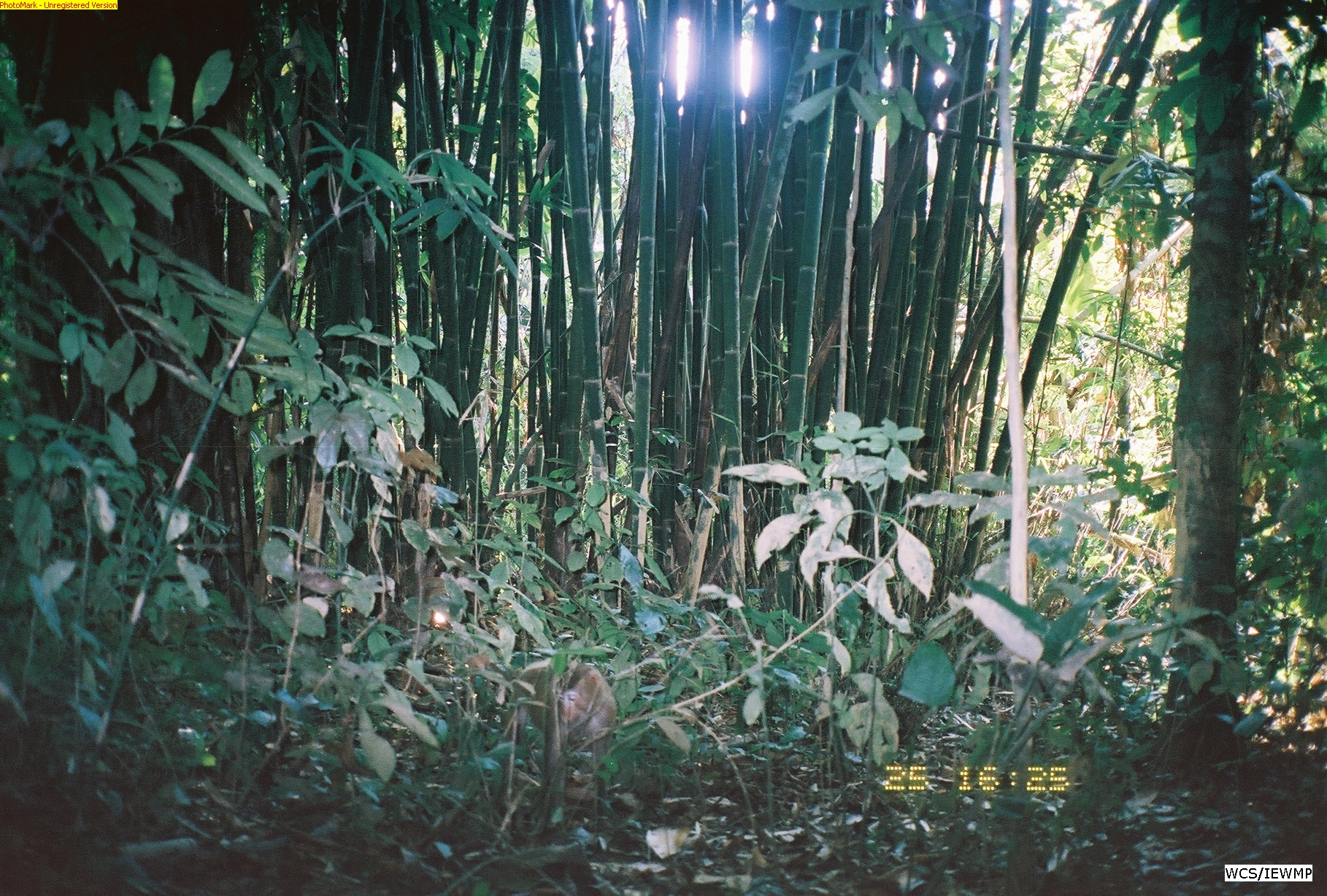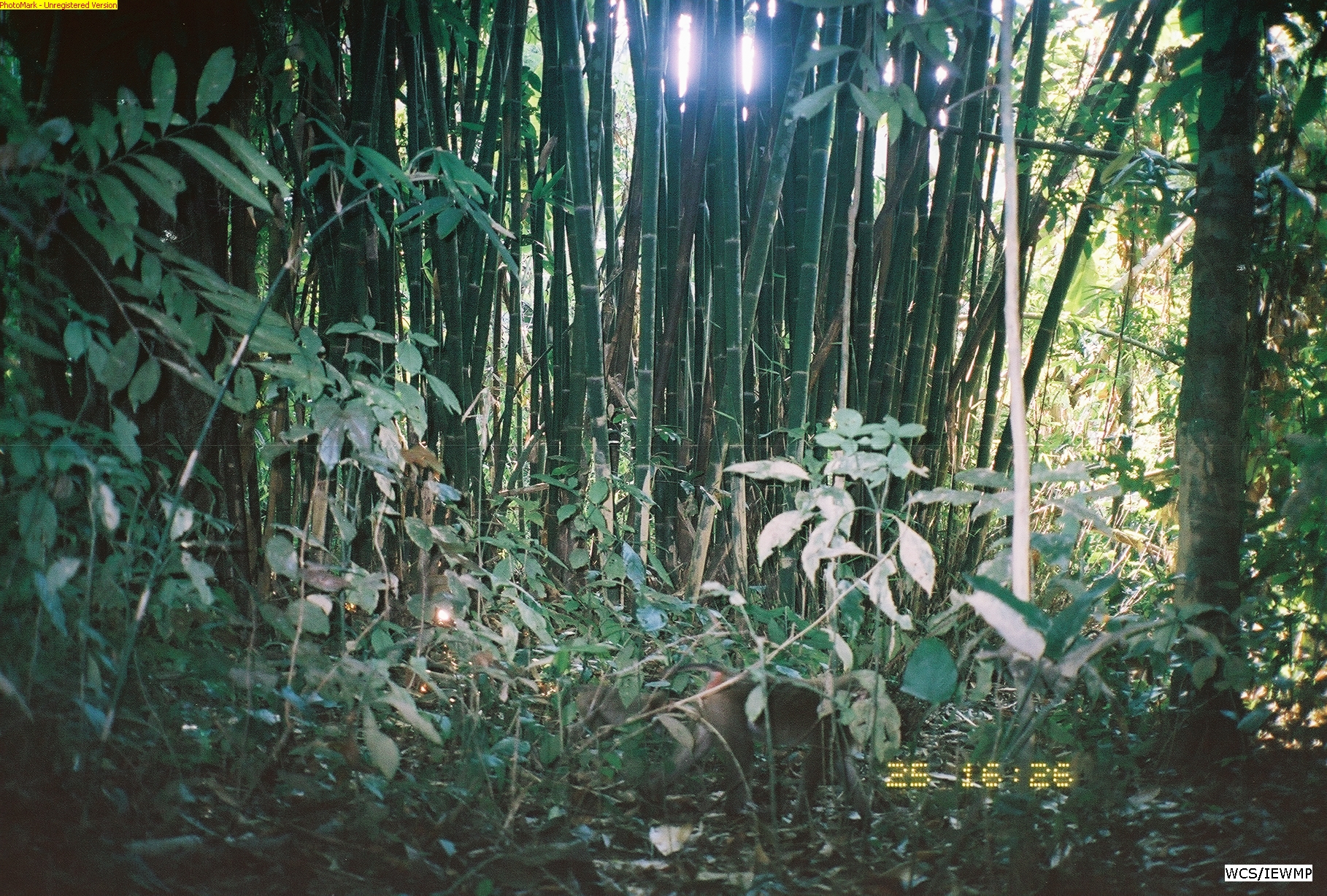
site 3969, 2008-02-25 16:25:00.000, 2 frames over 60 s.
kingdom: Animalia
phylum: Chordata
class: Mammalia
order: Primates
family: Cercopithecidae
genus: Macaca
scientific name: Macaca nemestrina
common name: southern pig-tailed macaque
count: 1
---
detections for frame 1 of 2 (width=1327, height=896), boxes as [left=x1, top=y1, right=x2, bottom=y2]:
macaca nemestrina: [left=499, top=660, right=615, bottom=802]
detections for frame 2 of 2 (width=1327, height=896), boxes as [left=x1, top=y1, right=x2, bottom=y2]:
macaca nemestrina: [left=635, top=661, right=875, bottom=874]; [left=540, top=684, right=670, bottom=735]